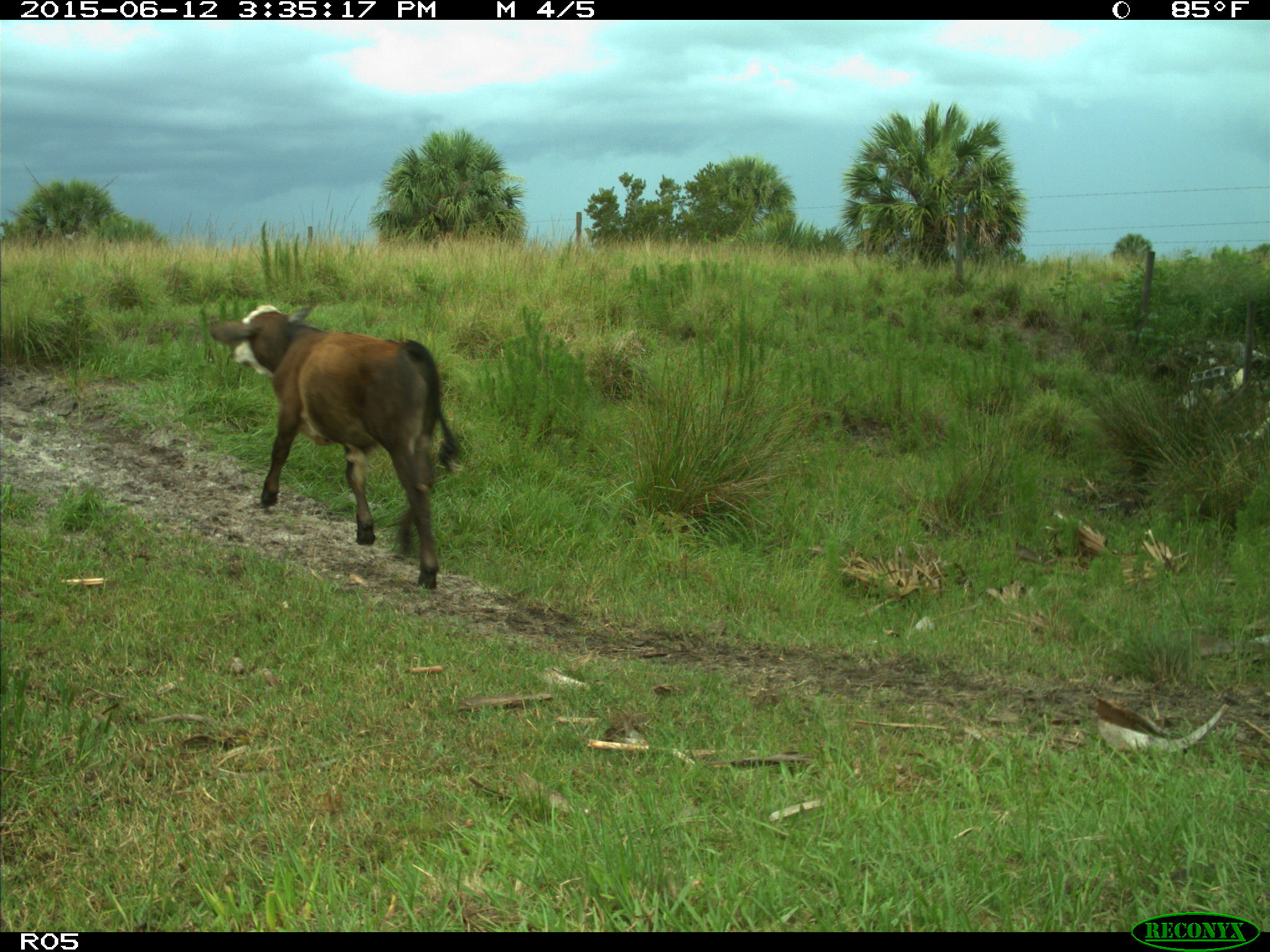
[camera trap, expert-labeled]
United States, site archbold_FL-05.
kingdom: Animalia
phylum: Chordata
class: Mammalia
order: Artiodactyla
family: Bovidae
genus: Bos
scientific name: Bos taurus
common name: domestic cow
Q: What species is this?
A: Bos taurus (domestic cow).